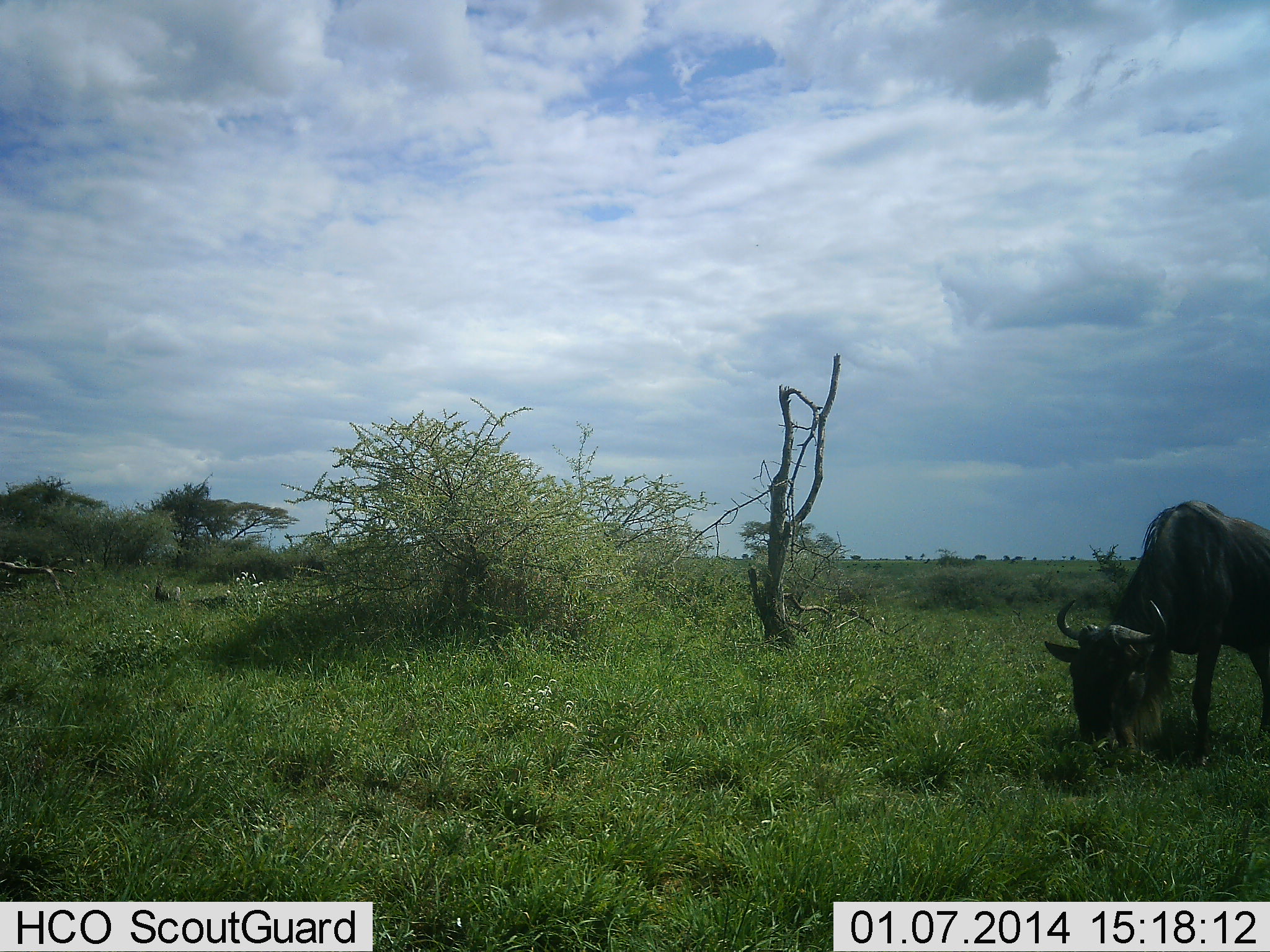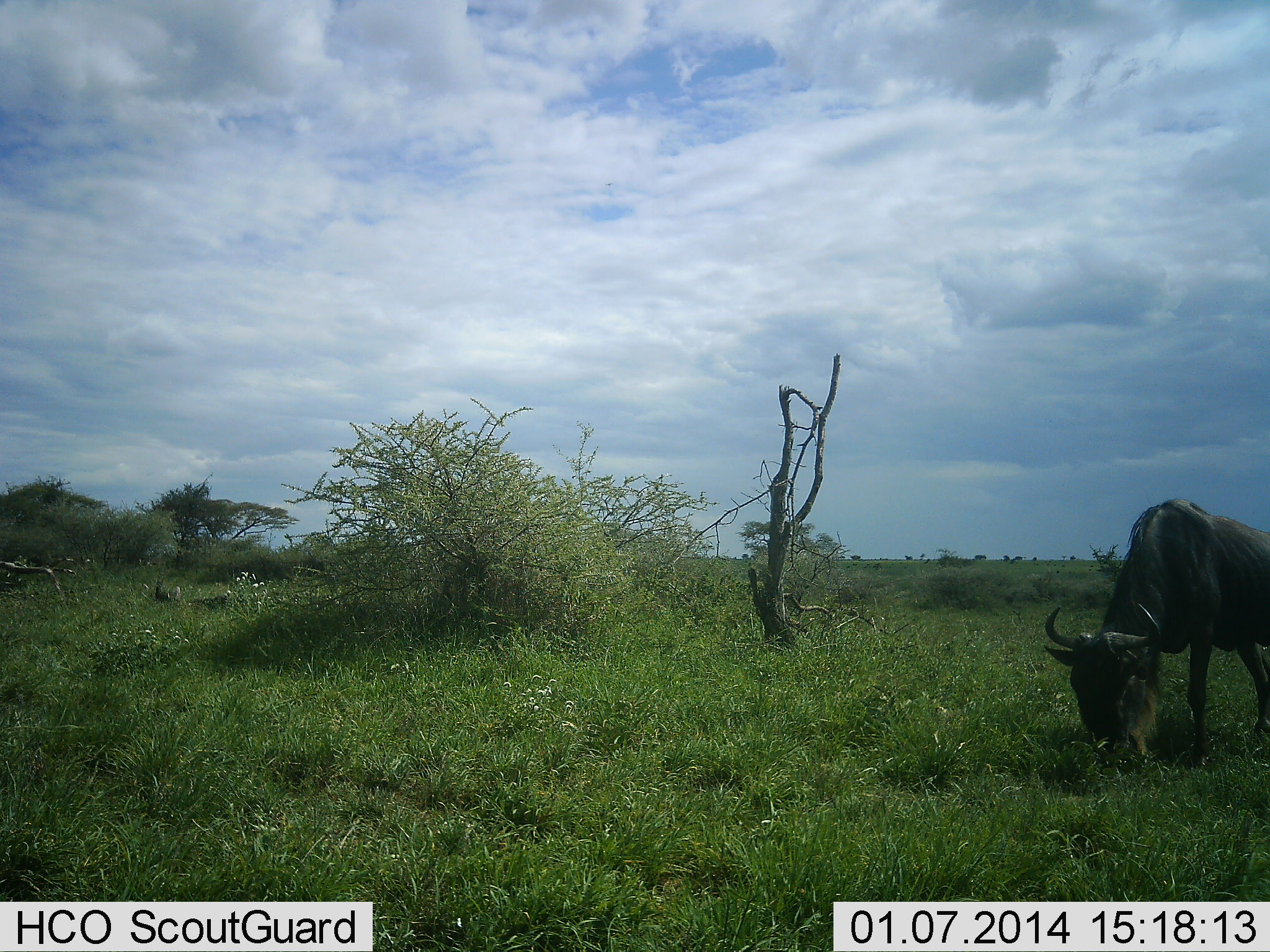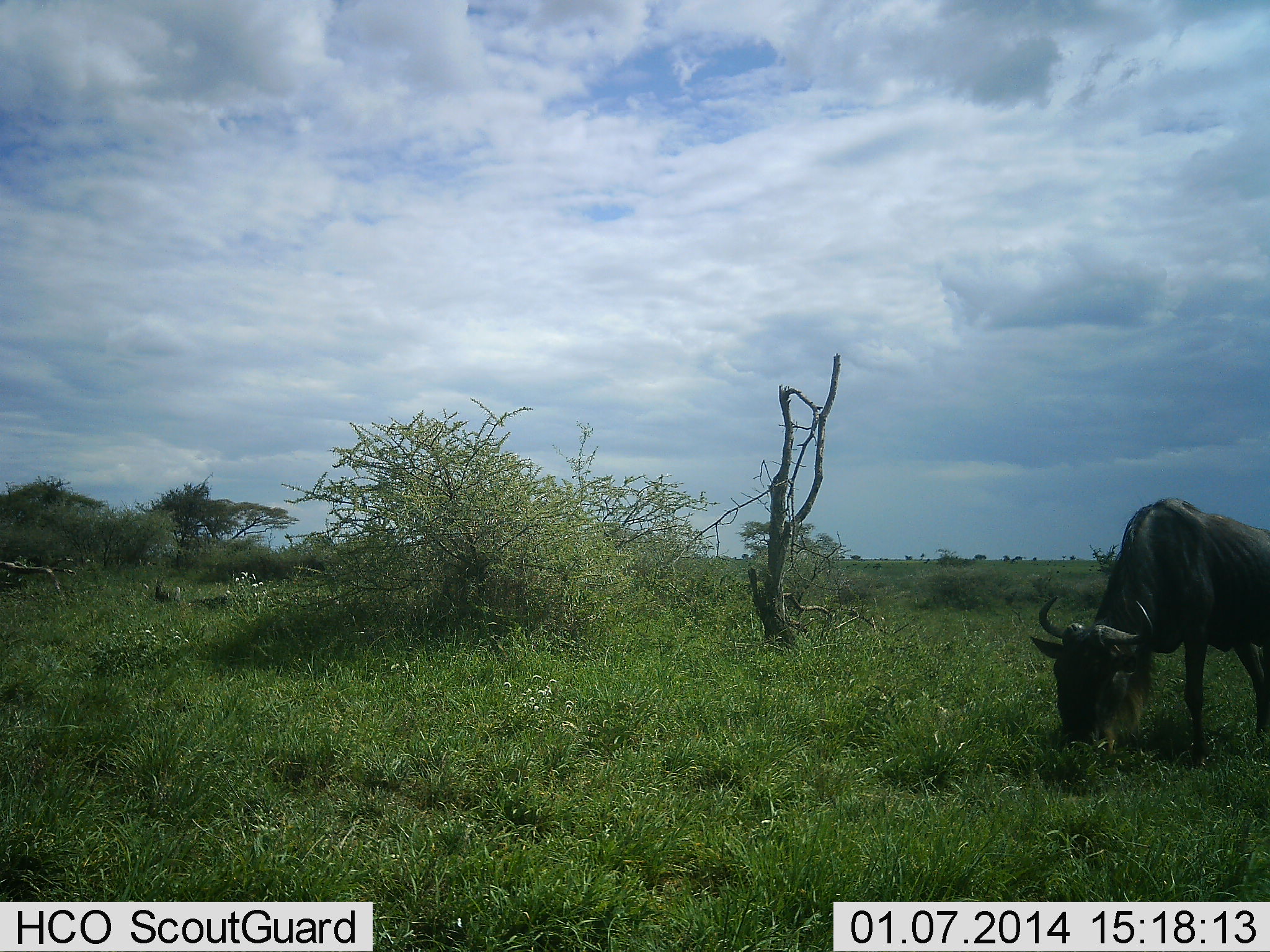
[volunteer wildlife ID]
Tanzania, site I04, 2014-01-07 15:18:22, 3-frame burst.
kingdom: Animalia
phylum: Chordata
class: Mammalia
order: Artiodactyla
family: Bovidae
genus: Connochaetes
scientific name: Connochaetes taurinus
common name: blue wildebeest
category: wildebeest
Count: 1.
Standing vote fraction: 10%.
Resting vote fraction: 0%.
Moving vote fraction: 0%.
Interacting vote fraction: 0%.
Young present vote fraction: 0%.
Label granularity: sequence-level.